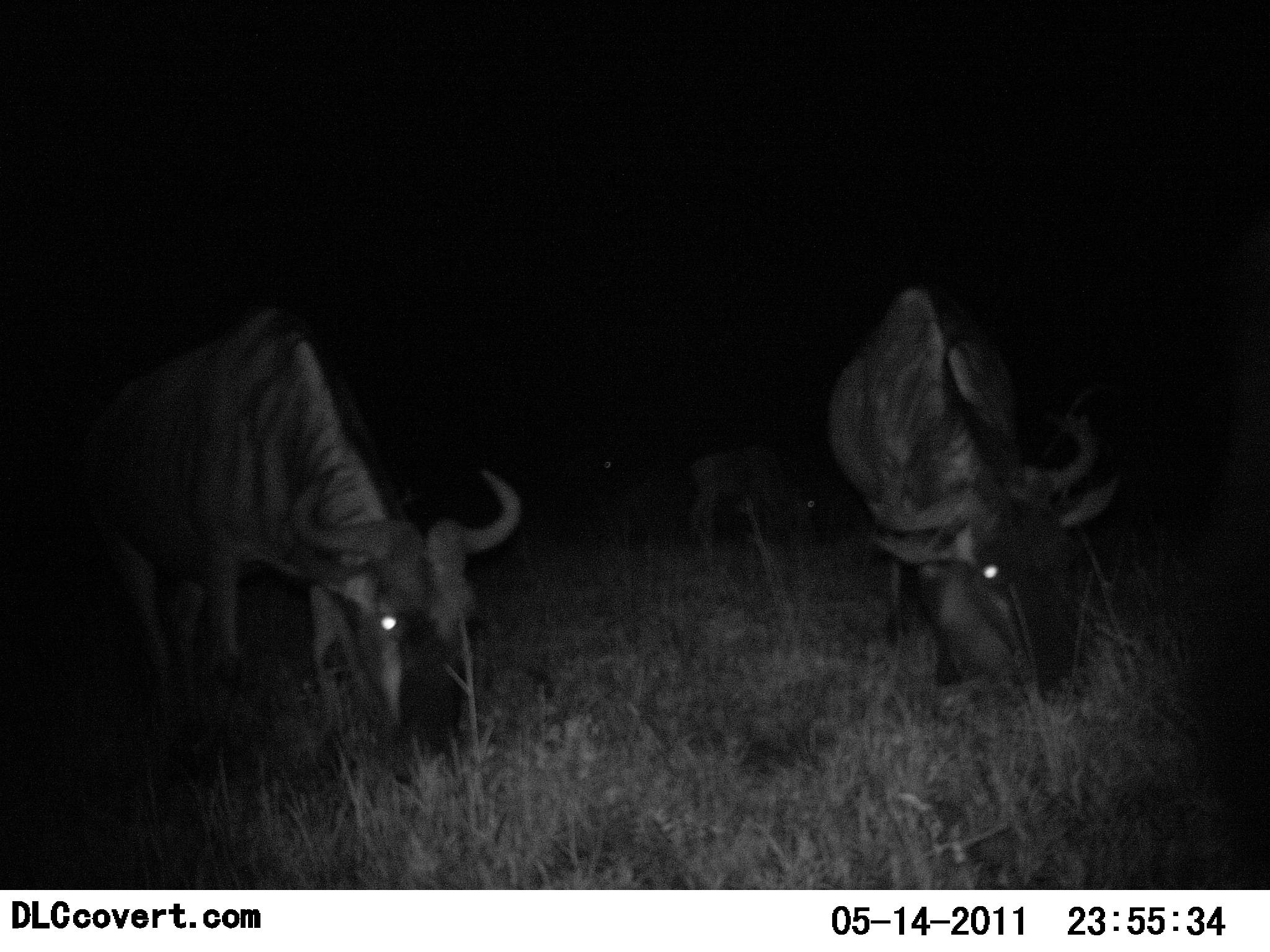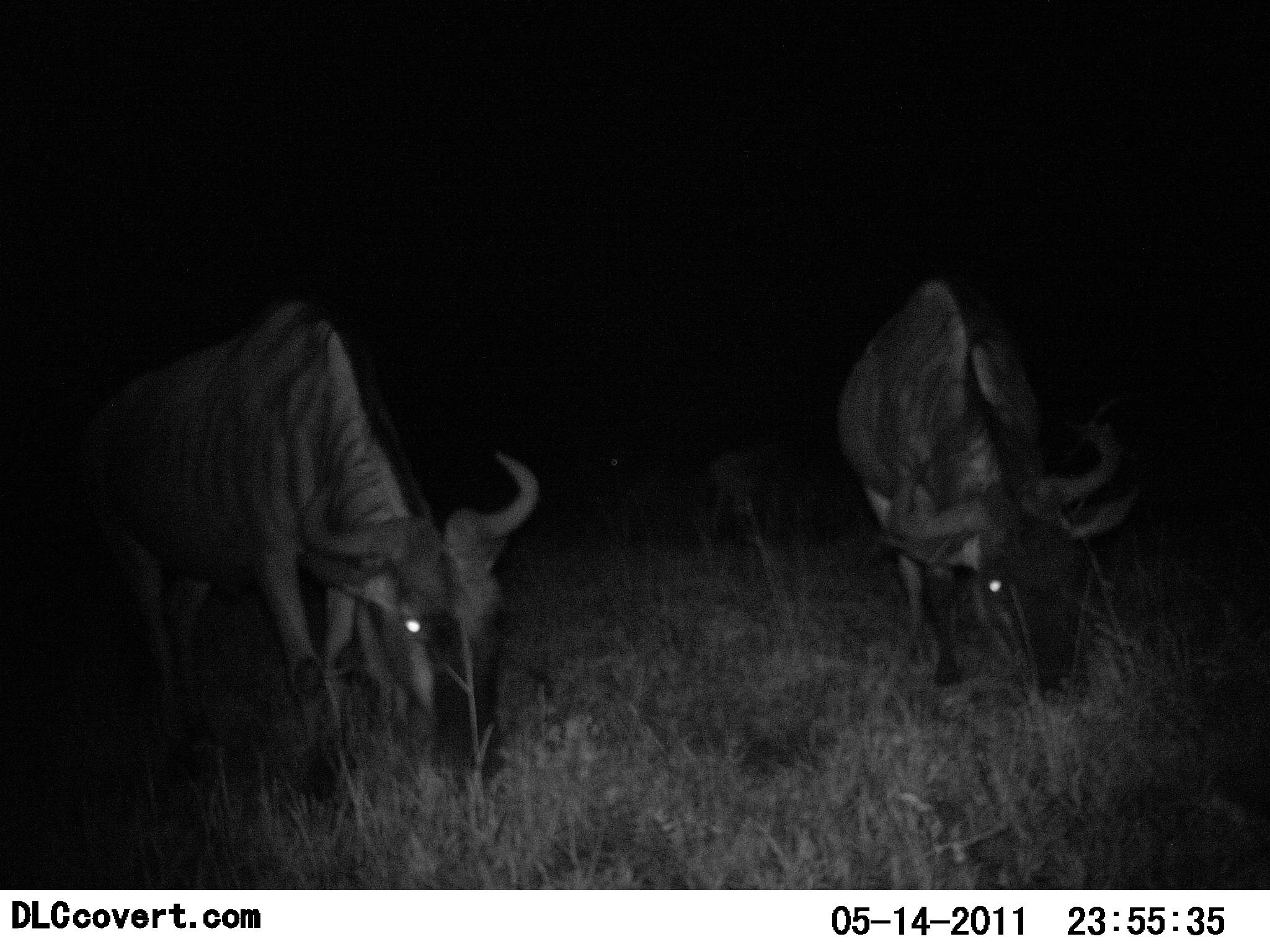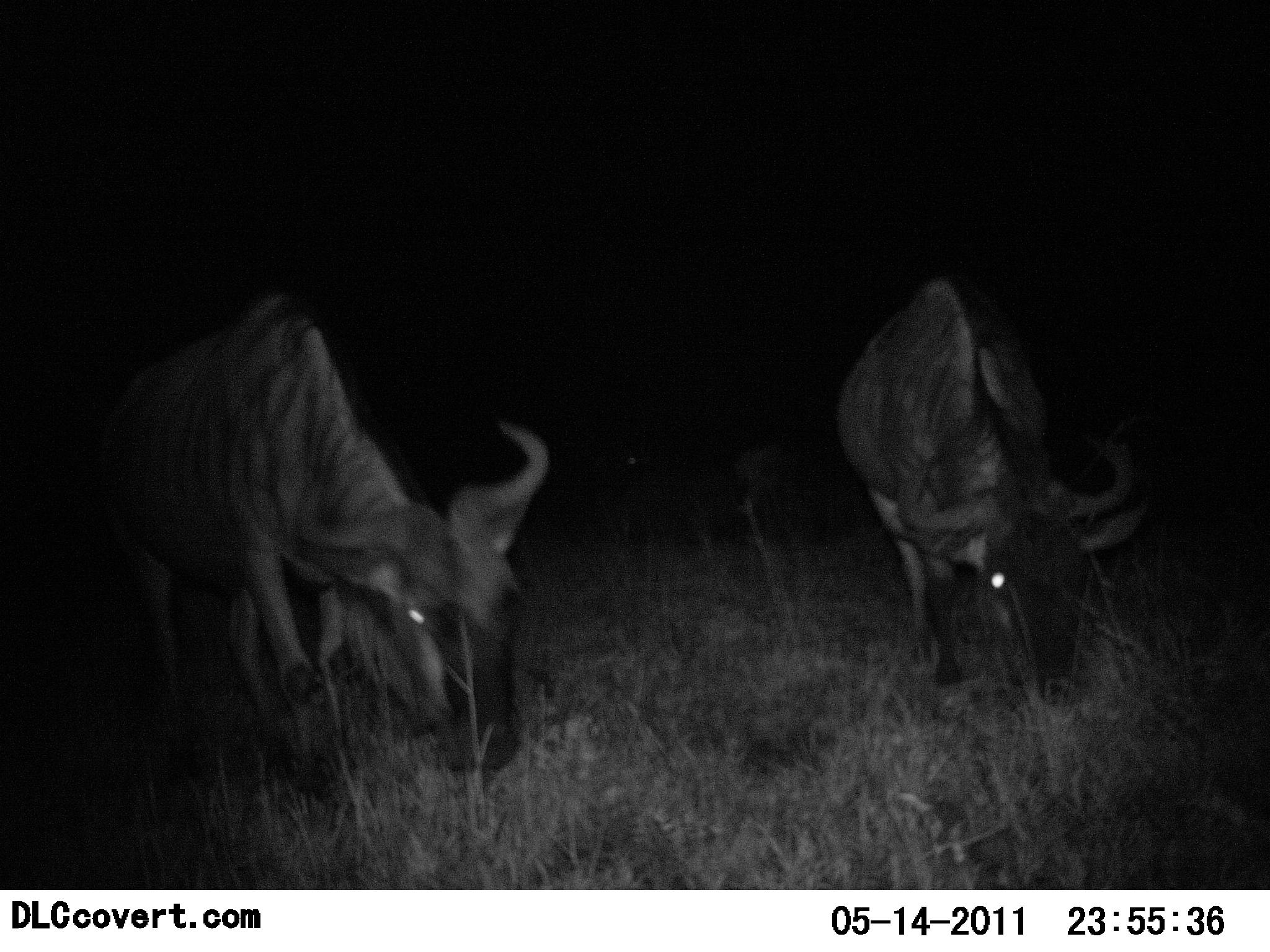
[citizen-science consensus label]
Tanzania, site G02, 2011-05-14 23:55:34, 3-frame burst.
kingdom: Animalia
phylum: Chordata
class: Mammalia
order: Artiodactyla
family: Bovidae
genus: Connochaetes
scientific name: Connochaetes taurinus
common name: blue wildebeest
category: wildebeest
Wildebeest (blue wildebeest) (Connochaetes taurinus), count 3. Behavior (volunteer vote fractions): standing 19%, resting 0%, moving 12%, interacting 0%. Young present (vote fraction): 6%. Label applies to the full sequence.